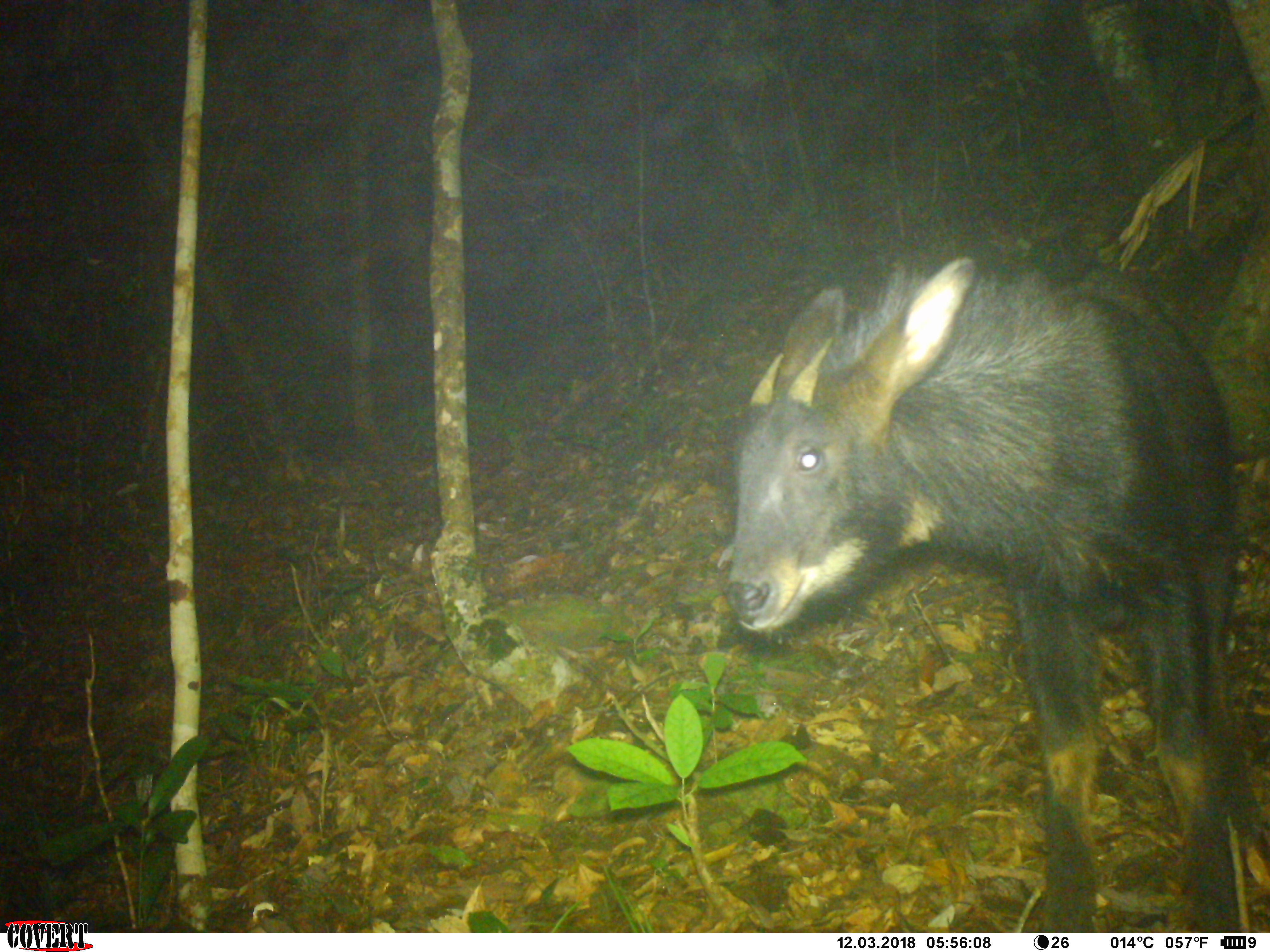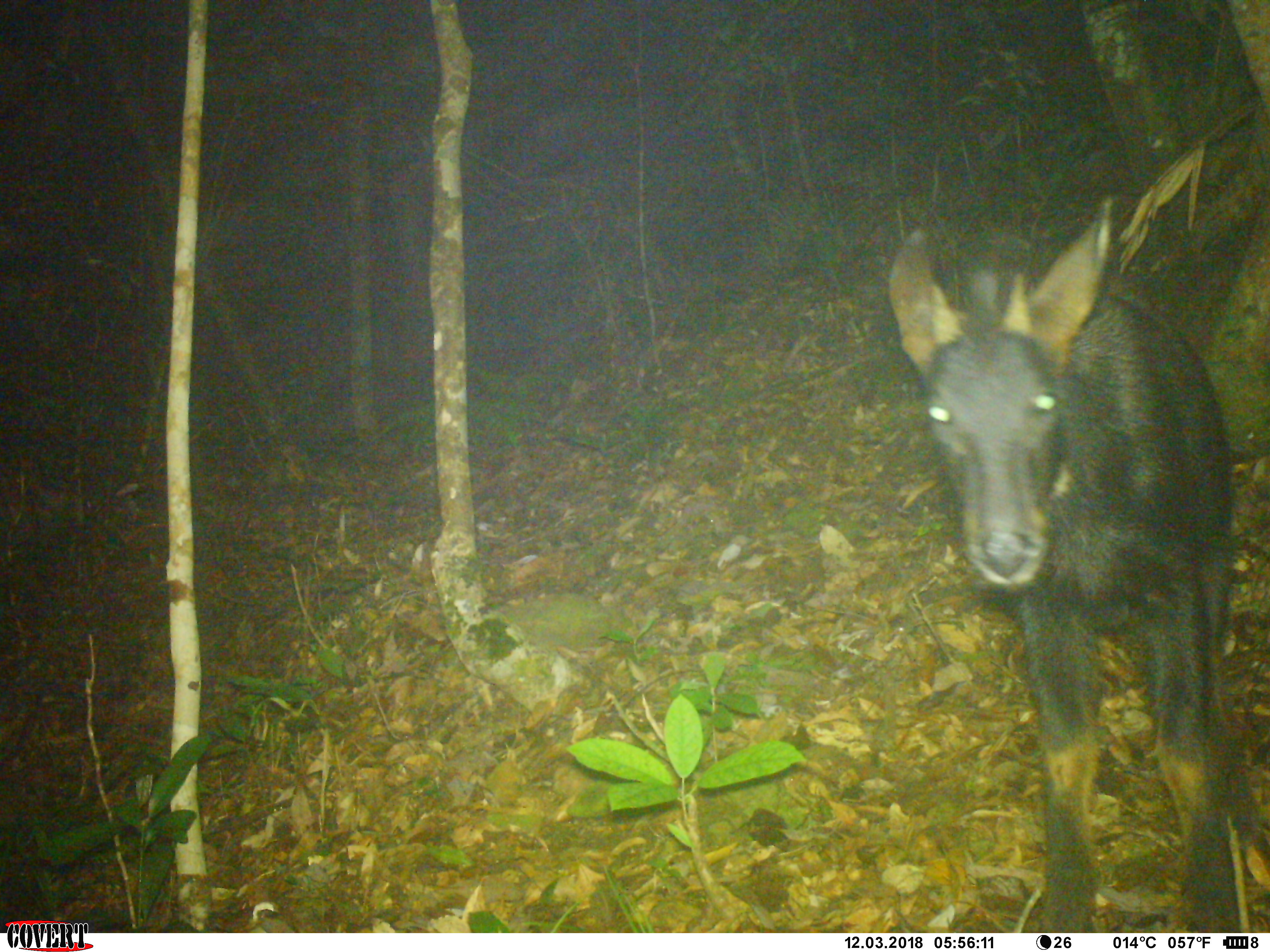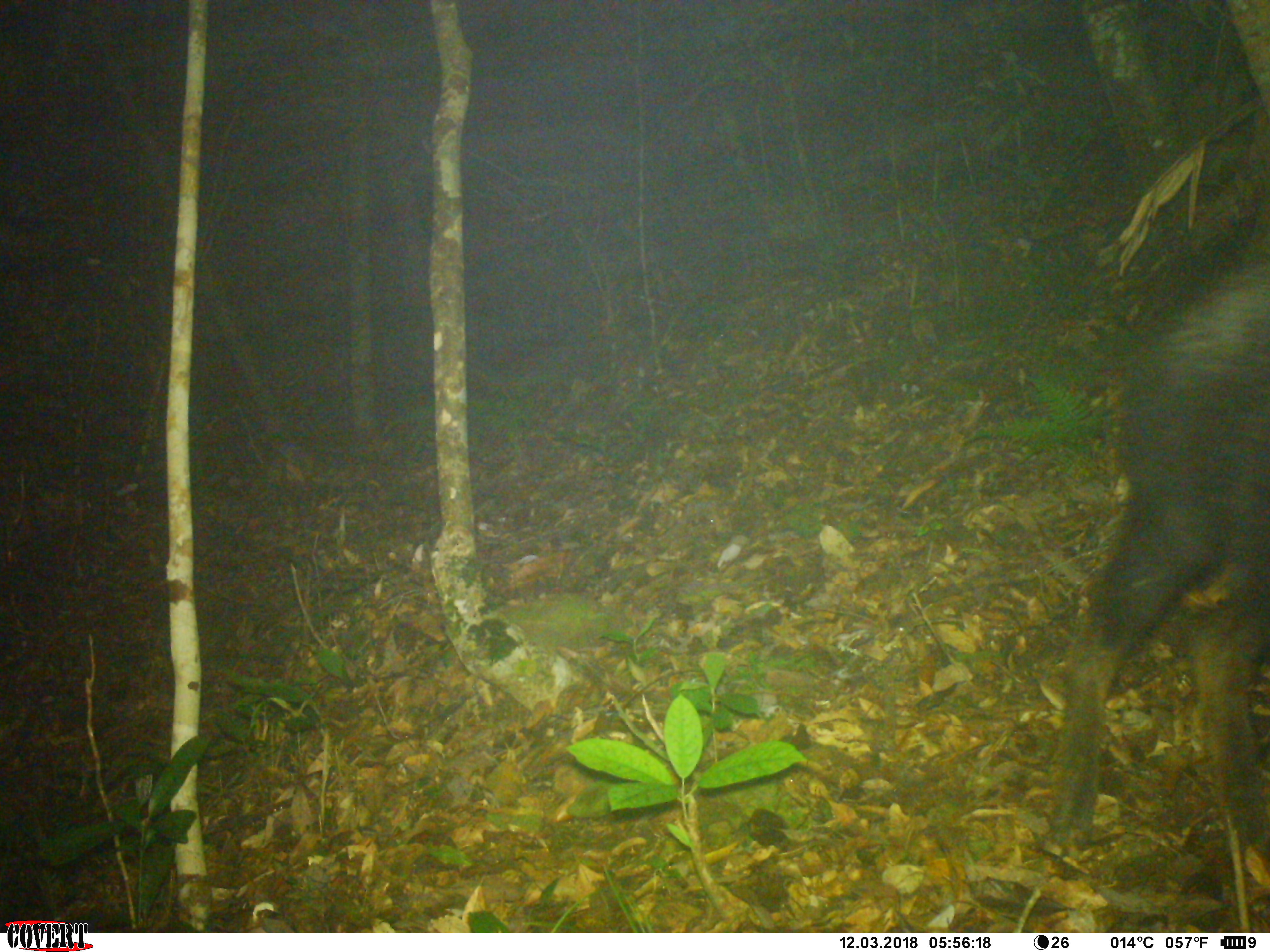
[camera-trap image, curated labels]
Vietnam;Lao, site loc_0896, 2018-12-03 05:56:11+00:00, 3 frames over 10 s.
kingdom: Animalia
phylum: Chordata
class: Mammalia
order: Artiodactyla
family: Bovidae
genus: Capricornis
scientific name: Capricornis sumatraensis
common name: chinese serow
Chinese serow (Capricornis sumatraensis). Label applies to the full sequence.